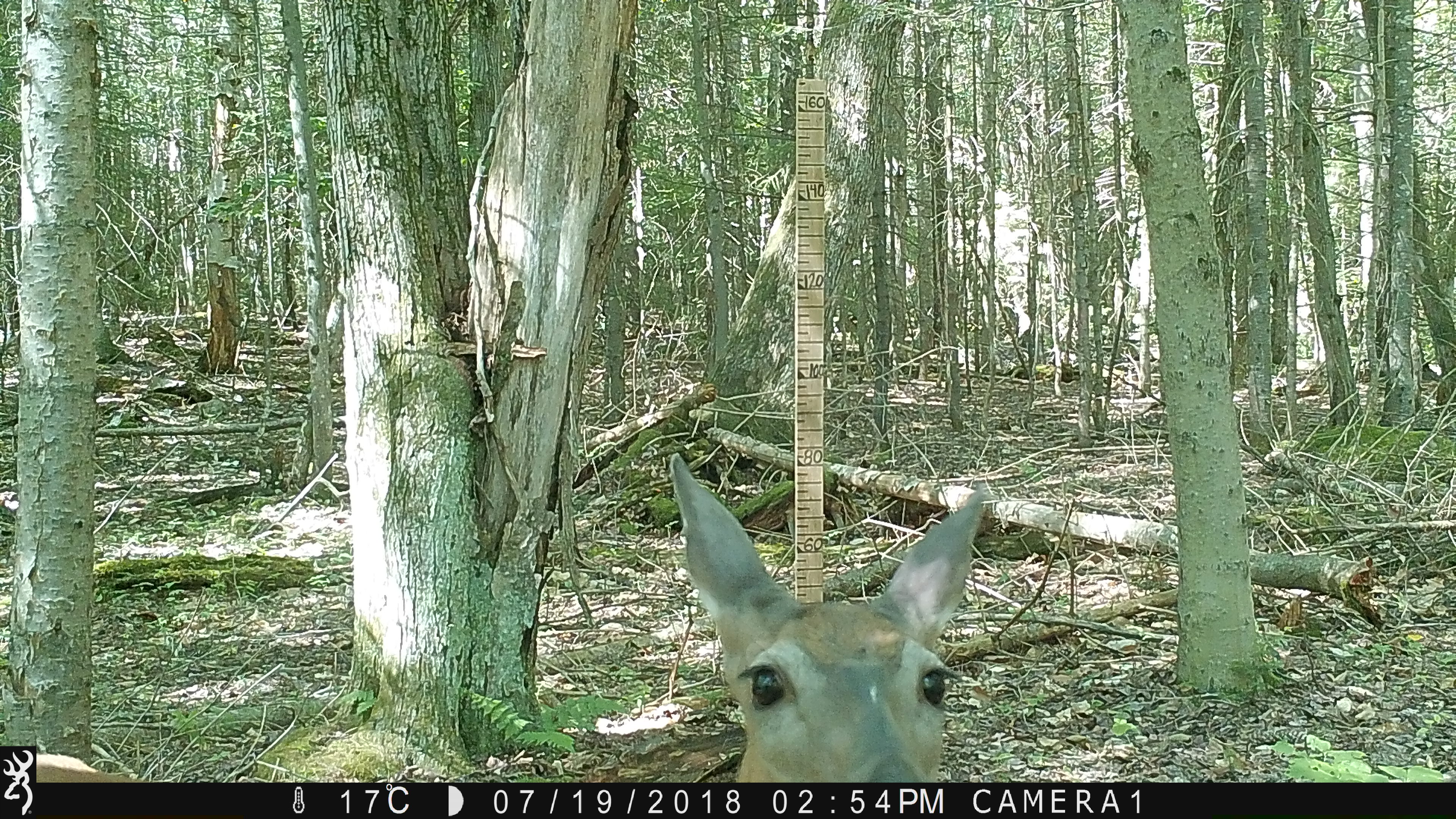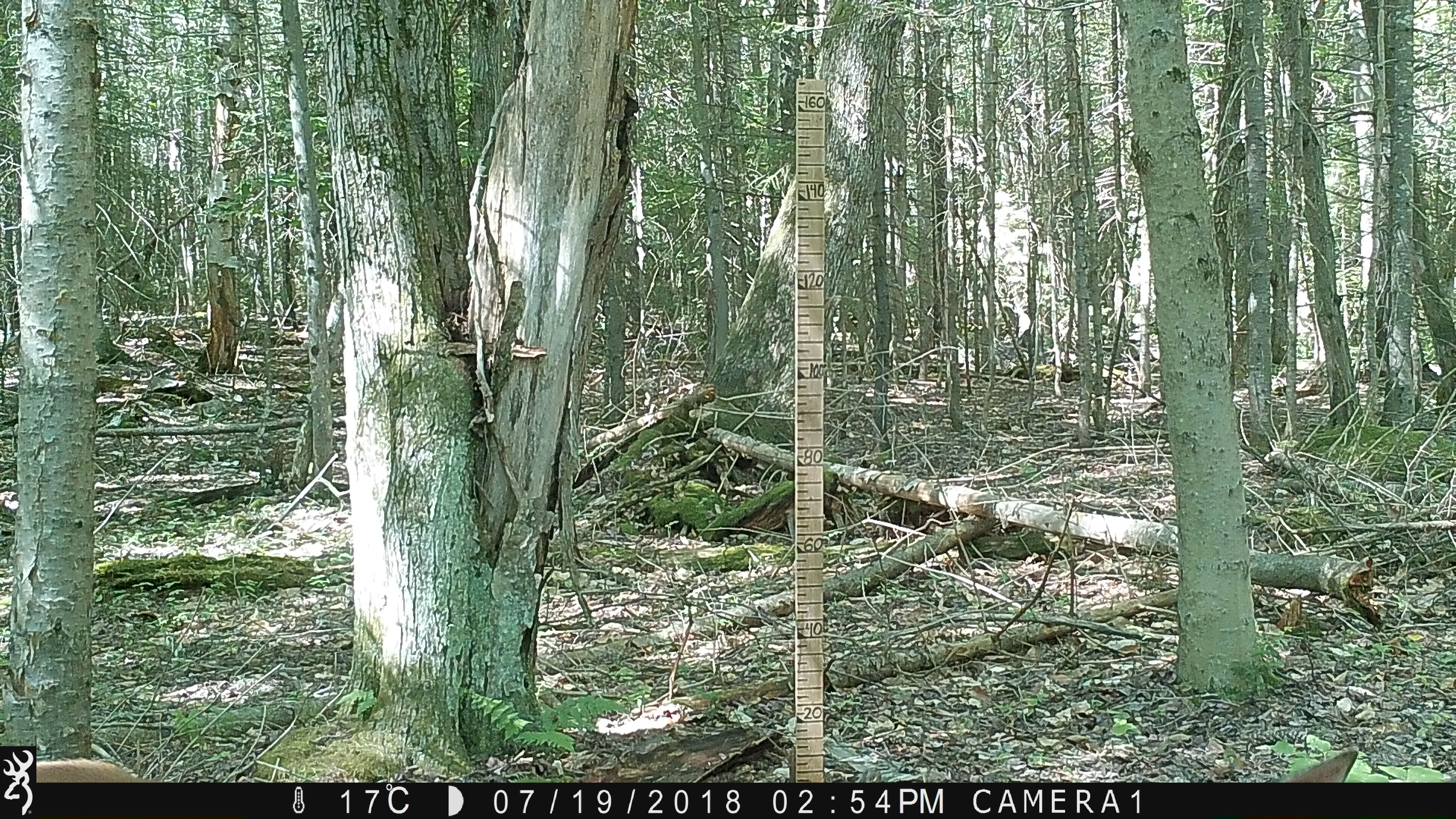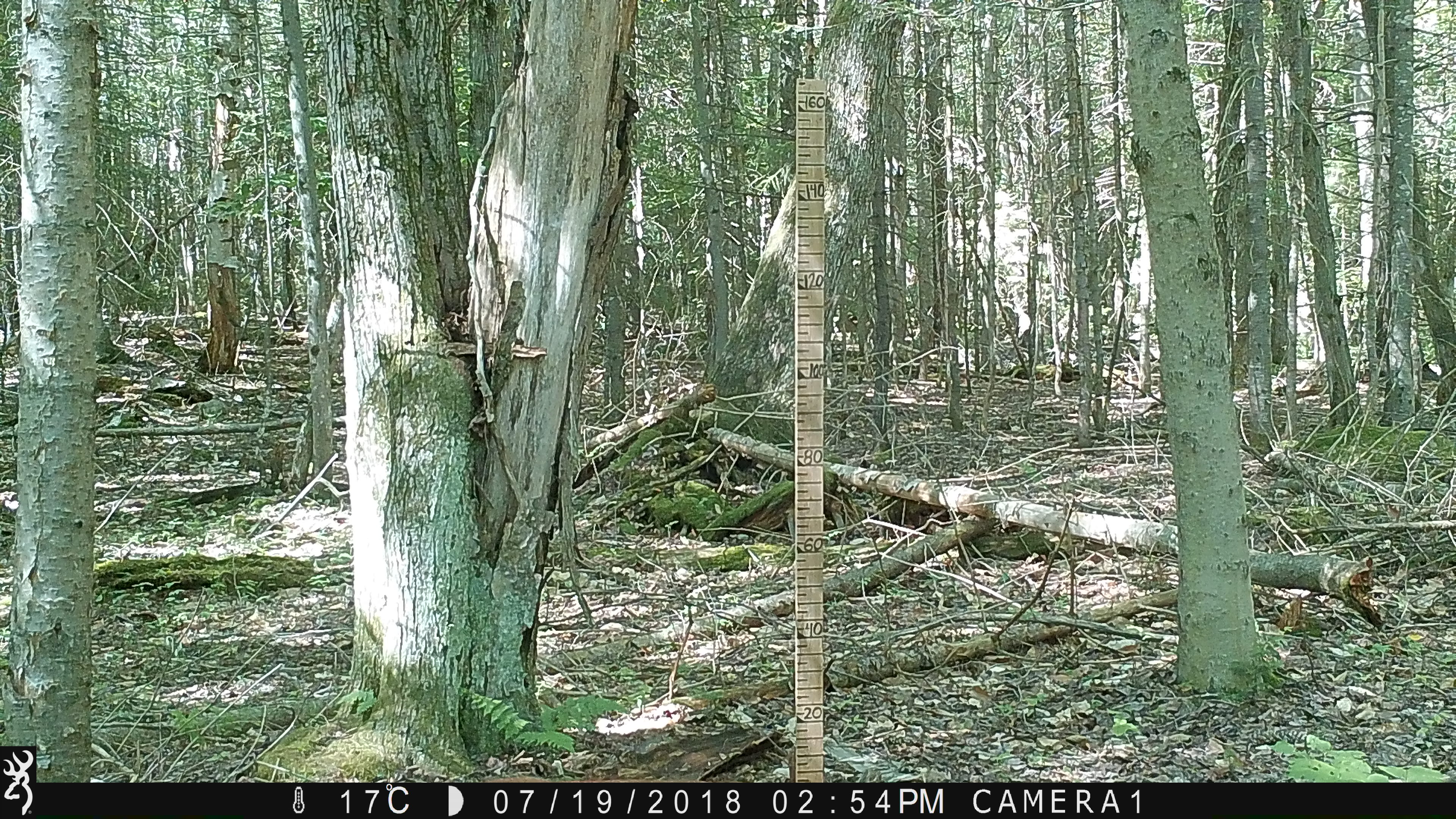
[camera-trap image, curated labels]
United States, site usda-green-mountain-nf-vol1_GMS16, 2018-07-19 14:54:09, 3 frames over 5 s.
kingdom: Animalia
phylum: Chordata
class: Mammalia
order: Artiodactyla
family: Cervidae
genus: Odocoileus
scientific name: Odocoileus virginianus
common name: white-tailed deer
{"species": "white-tailed deer (Odocoileus virginianus)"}